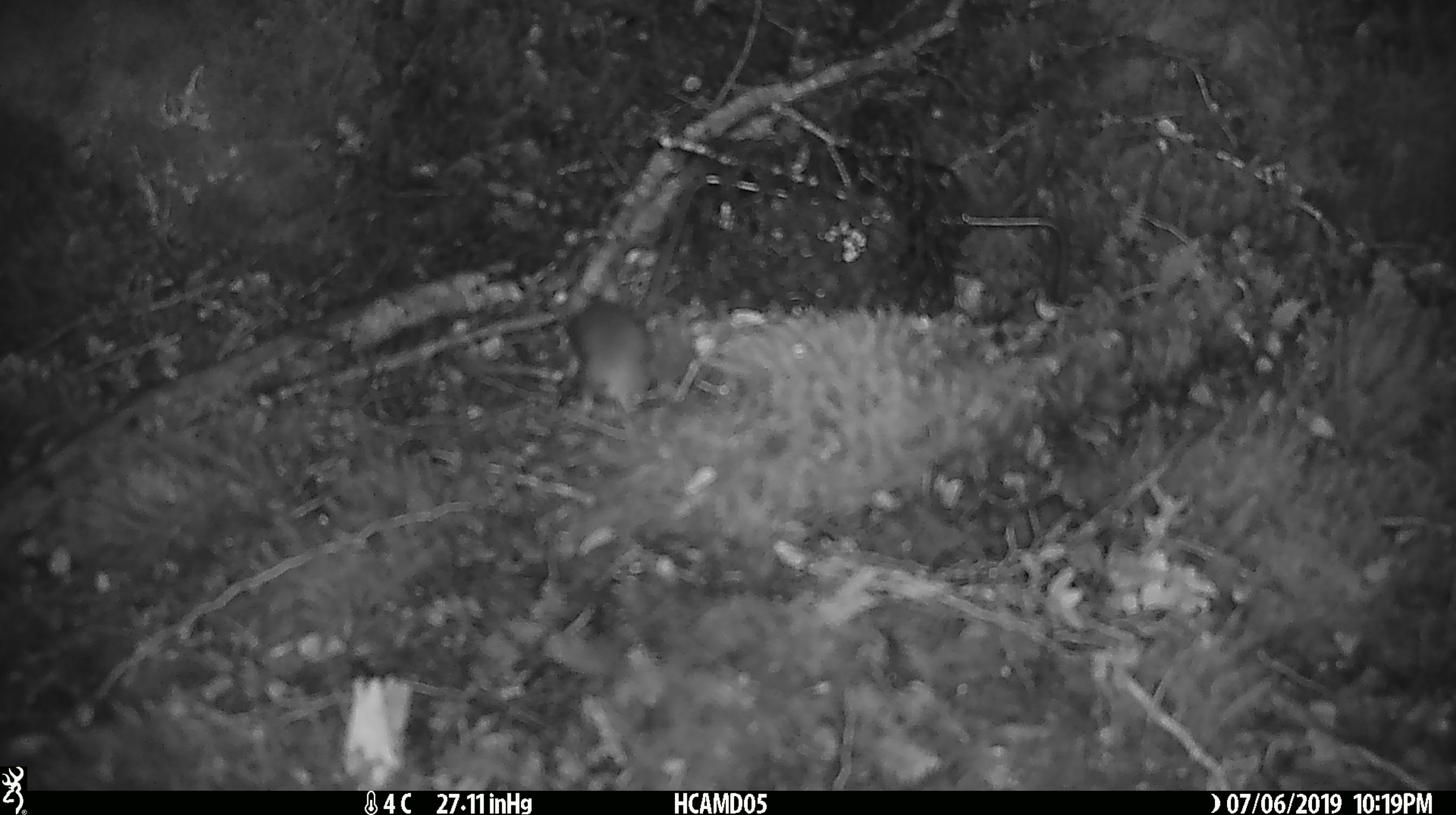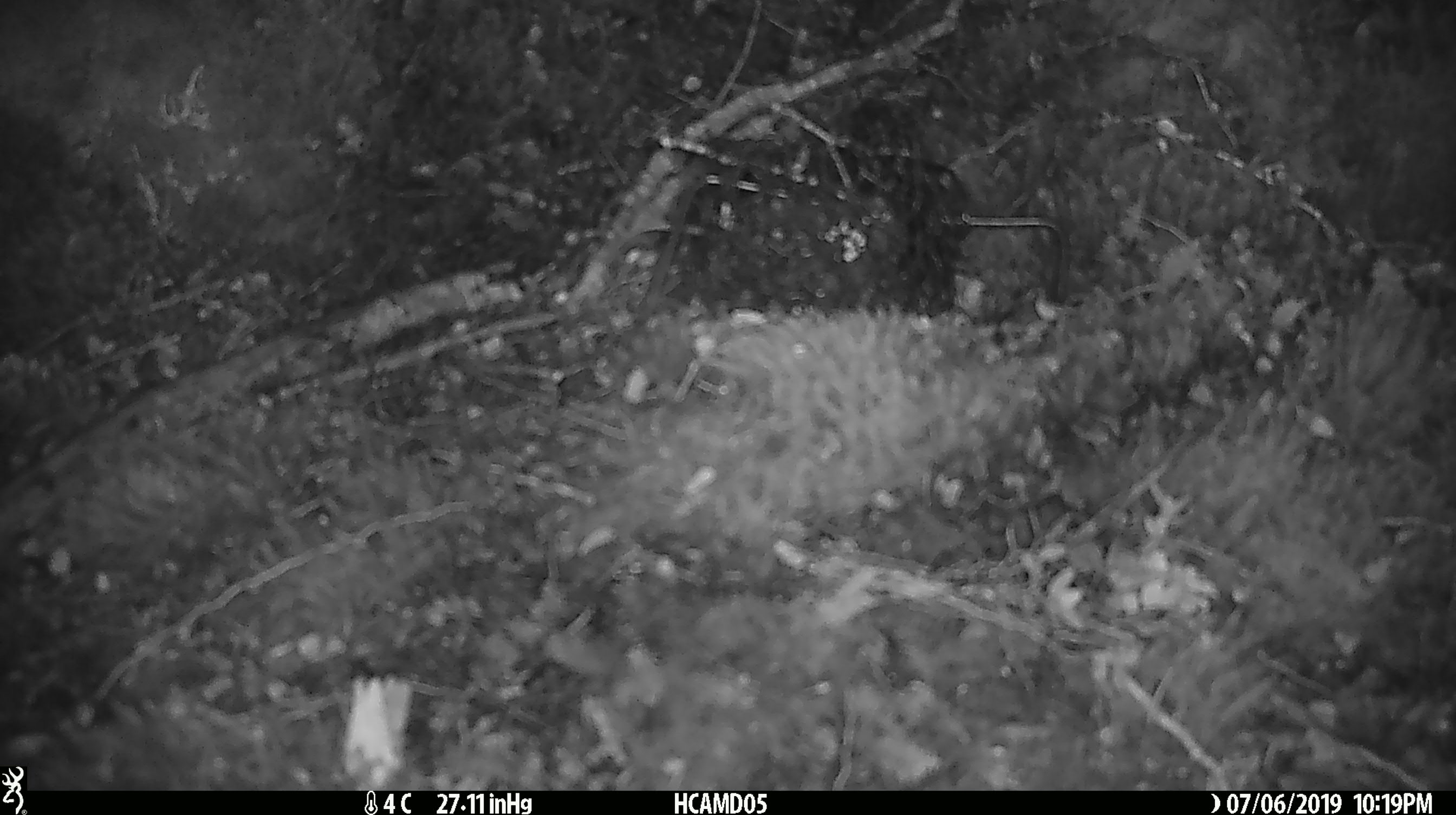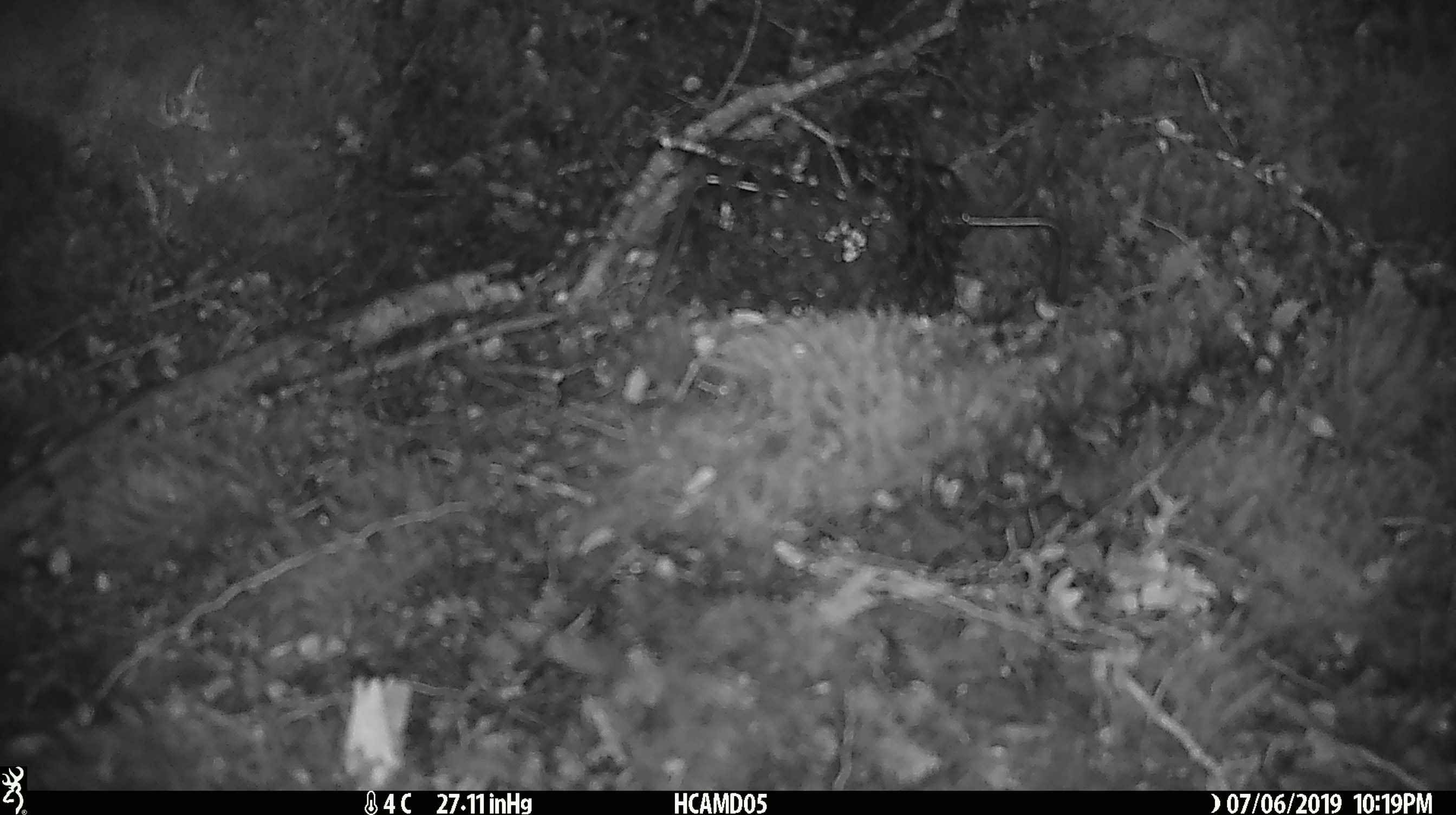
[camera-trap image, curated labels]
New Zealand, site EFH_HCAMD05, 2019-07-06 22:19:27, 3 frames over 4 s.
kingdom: Animalia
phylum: Chordata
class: Mammalia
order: Rodentia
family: Muridae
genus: Mus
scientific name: Mus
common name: mouse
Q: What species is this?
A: Mouse (Mus).